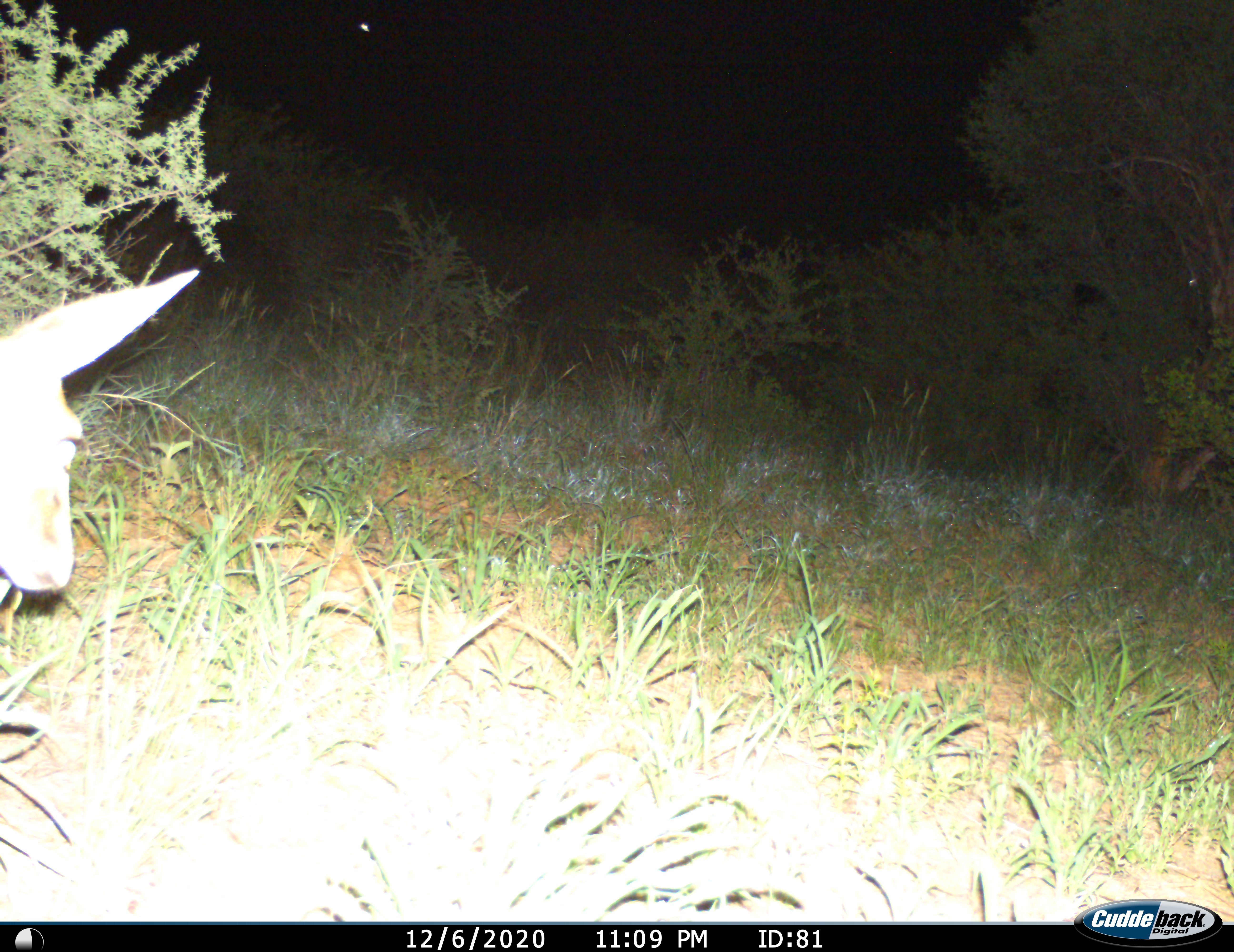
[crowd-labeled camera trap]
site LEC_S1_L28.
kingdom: Animalia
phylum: Chordata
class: Mammalia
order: Artiodactyla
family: Bovidae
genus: Sylvicapra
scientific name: Sylvicapra grimmia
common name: common duiker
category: duikercommongrey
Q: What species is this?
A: Duikercommongrey (common duiker) (Sylvicapra grimmia).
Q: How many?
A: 1.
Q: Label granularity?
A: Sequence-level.